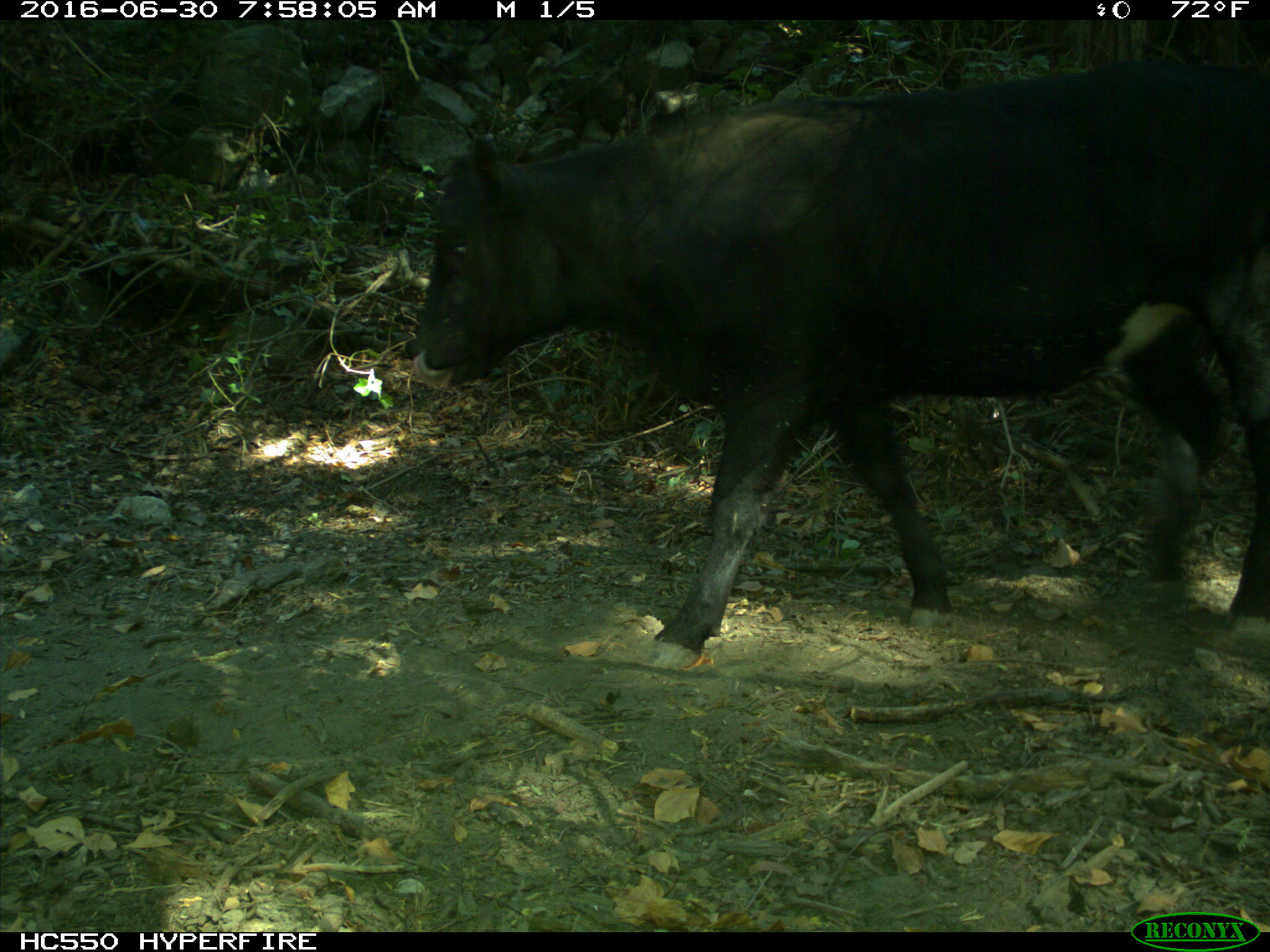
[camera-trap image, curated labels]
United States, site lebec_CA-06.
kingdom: Animalia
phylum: Chordata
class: Mammalia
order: Artiodactyla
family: Bovidae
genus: Bos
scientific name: Bos taurus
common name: domestic cow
Bos taurus (domestic cow).